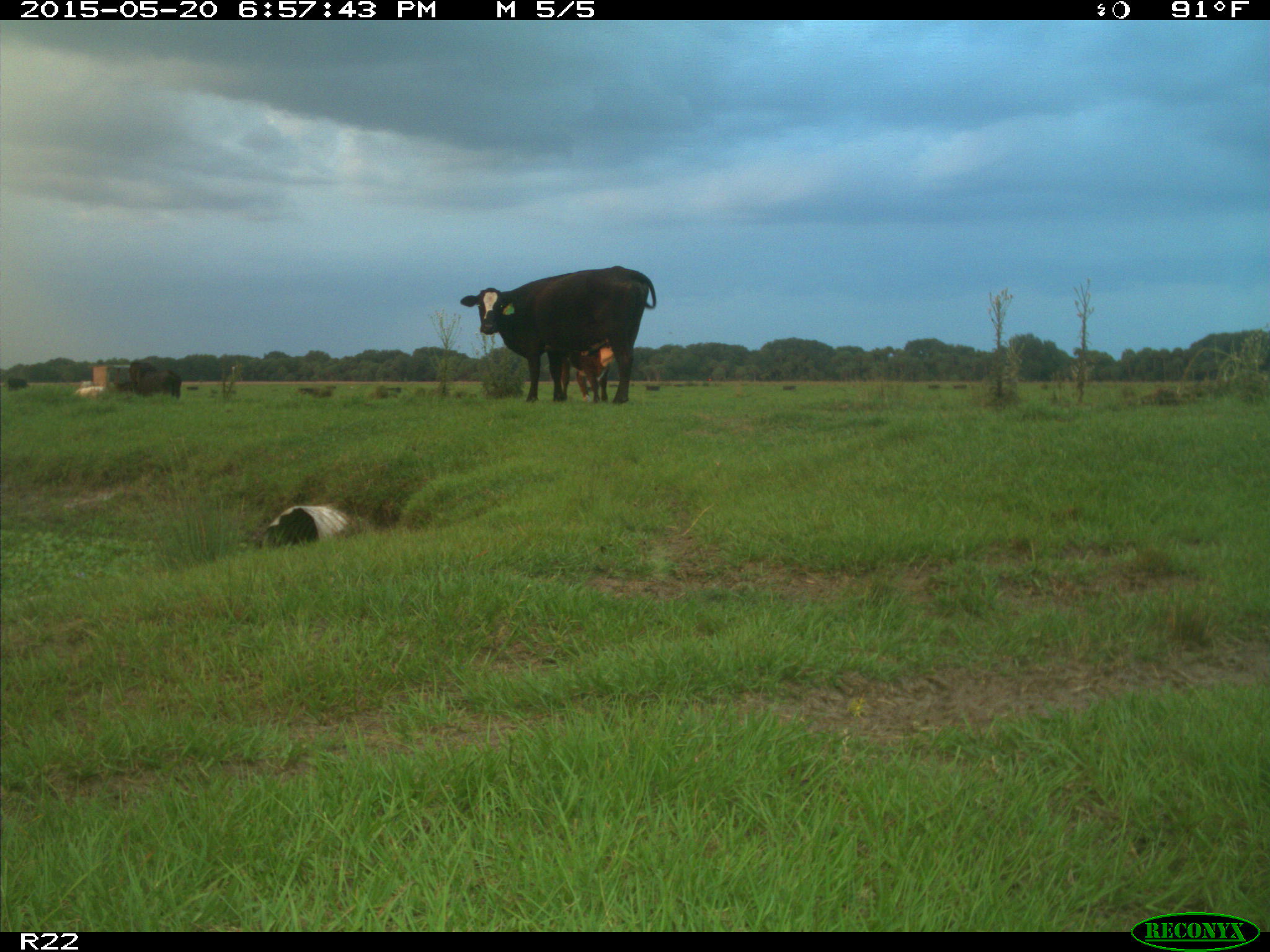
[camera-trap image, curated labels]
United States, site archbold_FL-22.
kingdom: Animalia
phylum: Chordata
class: Mammalia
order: Artiodactyla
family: Bovidae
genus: Bos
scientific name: Bos taurus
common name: domestic cow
Bos taurus (domestic cow).